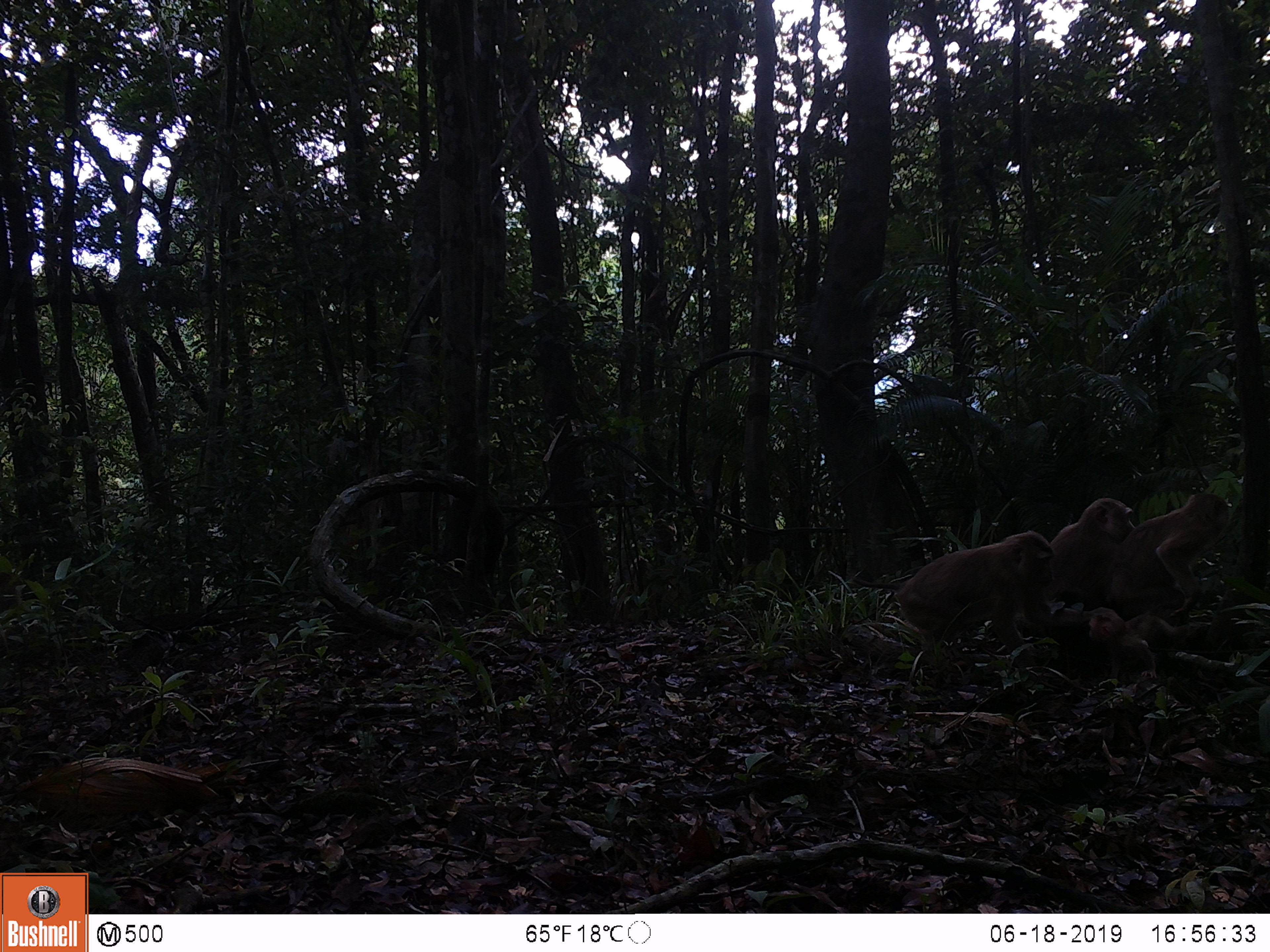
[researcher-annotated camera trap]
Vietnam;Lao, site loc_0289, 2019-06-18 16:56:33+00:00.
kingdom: Animalia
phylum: Chordata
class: Mammalia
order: Primates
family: Cercopithecidae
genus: Macaca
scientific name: Macaca nemestrina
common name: pig-tailed macaque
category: pig tailed macaque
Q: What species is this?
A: Pig tailed macaque (pig-tailed macaque) (Macaca nemestrina).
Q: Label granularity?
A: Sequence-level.